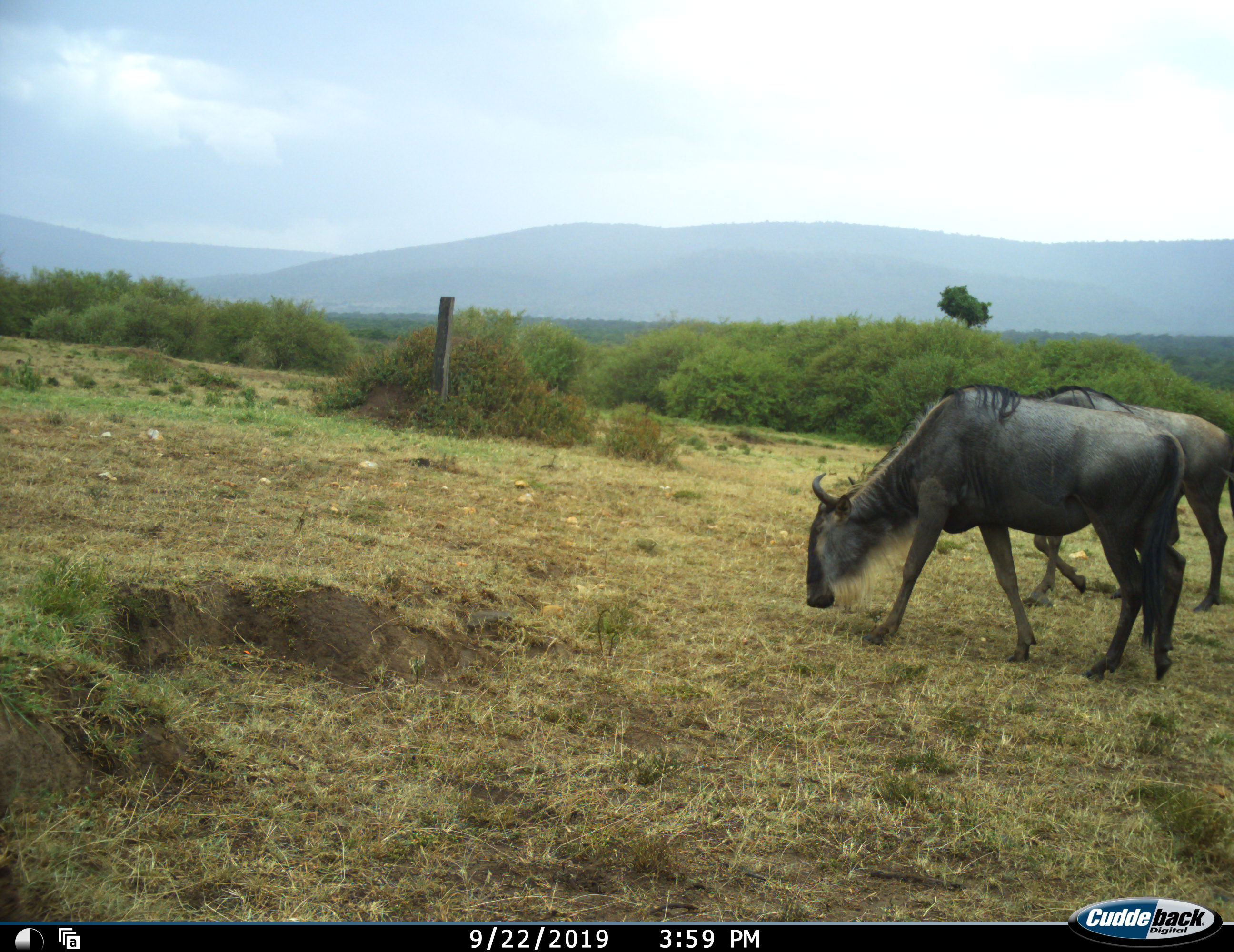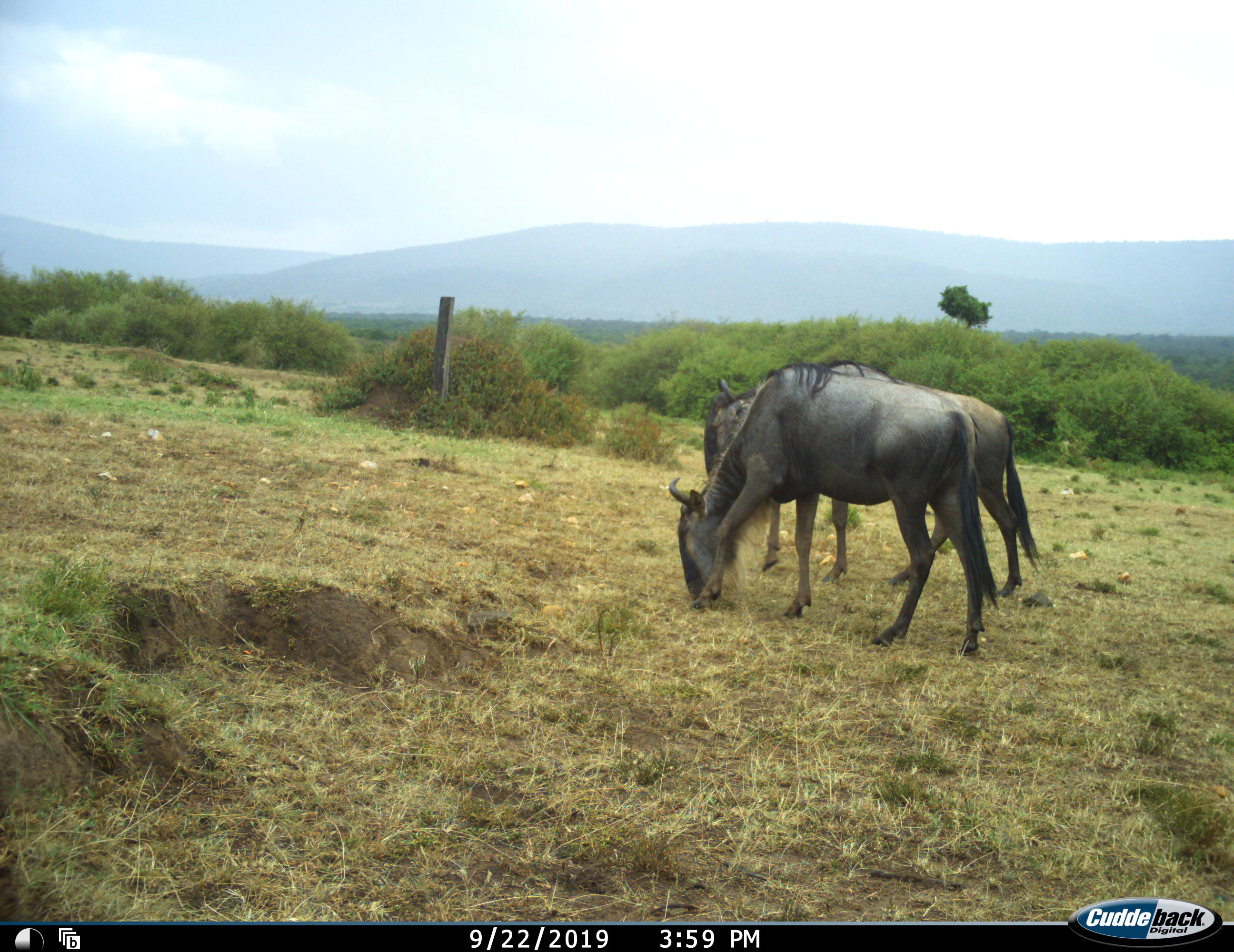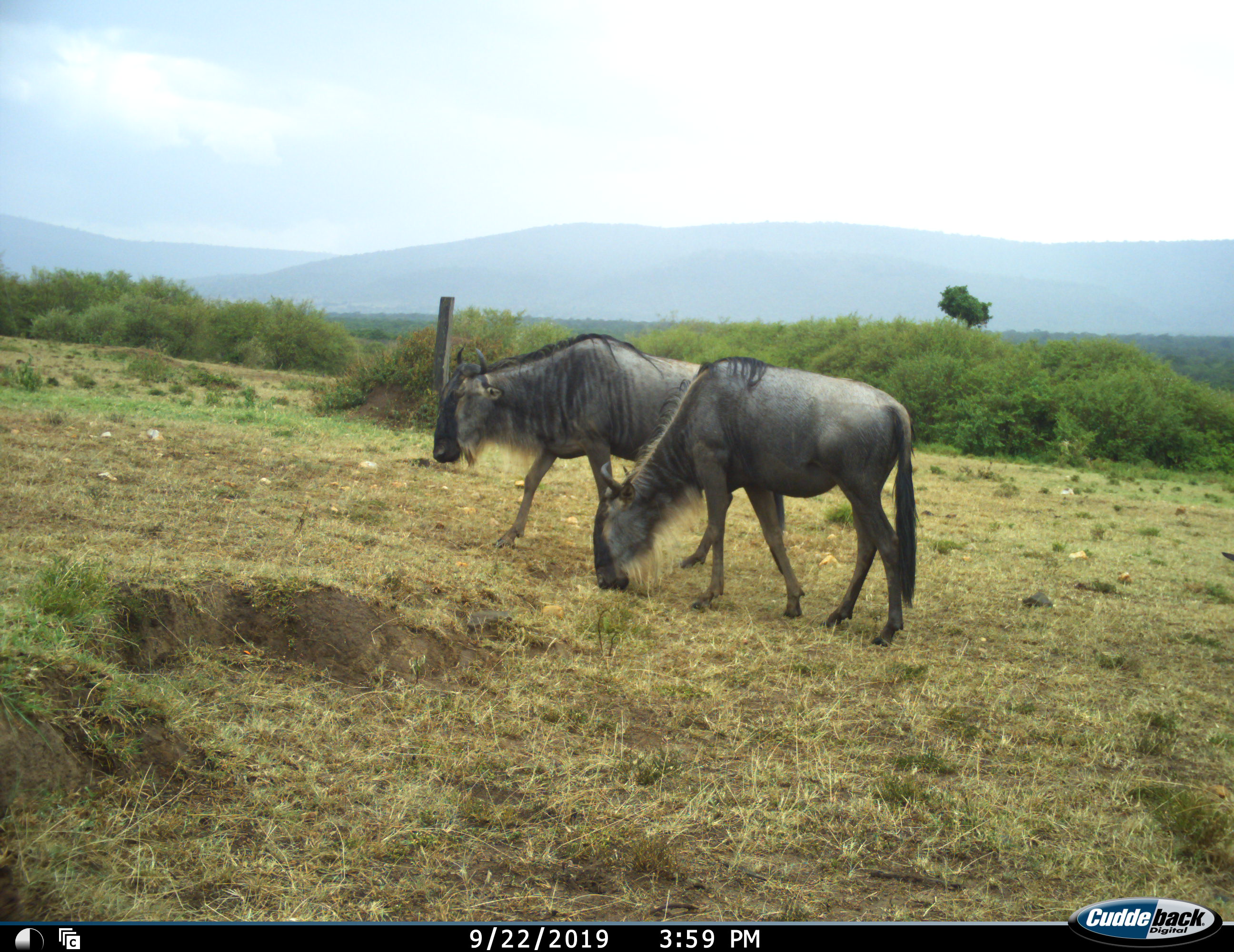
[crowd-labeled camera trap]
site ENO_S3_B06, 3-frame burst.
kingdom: Animalia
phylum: Chordata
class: Mammalia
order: Artiodactyla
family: Bovidae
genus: Connochaetes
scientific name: Connochaetes taurinus taurinus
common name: blue wildebeest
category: wildebeestblue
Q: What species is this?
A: Wildebeestblue (blue wildebeest) (Connochaetes taurinus taurinus).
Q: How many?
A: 2.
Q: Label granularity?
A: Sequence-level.